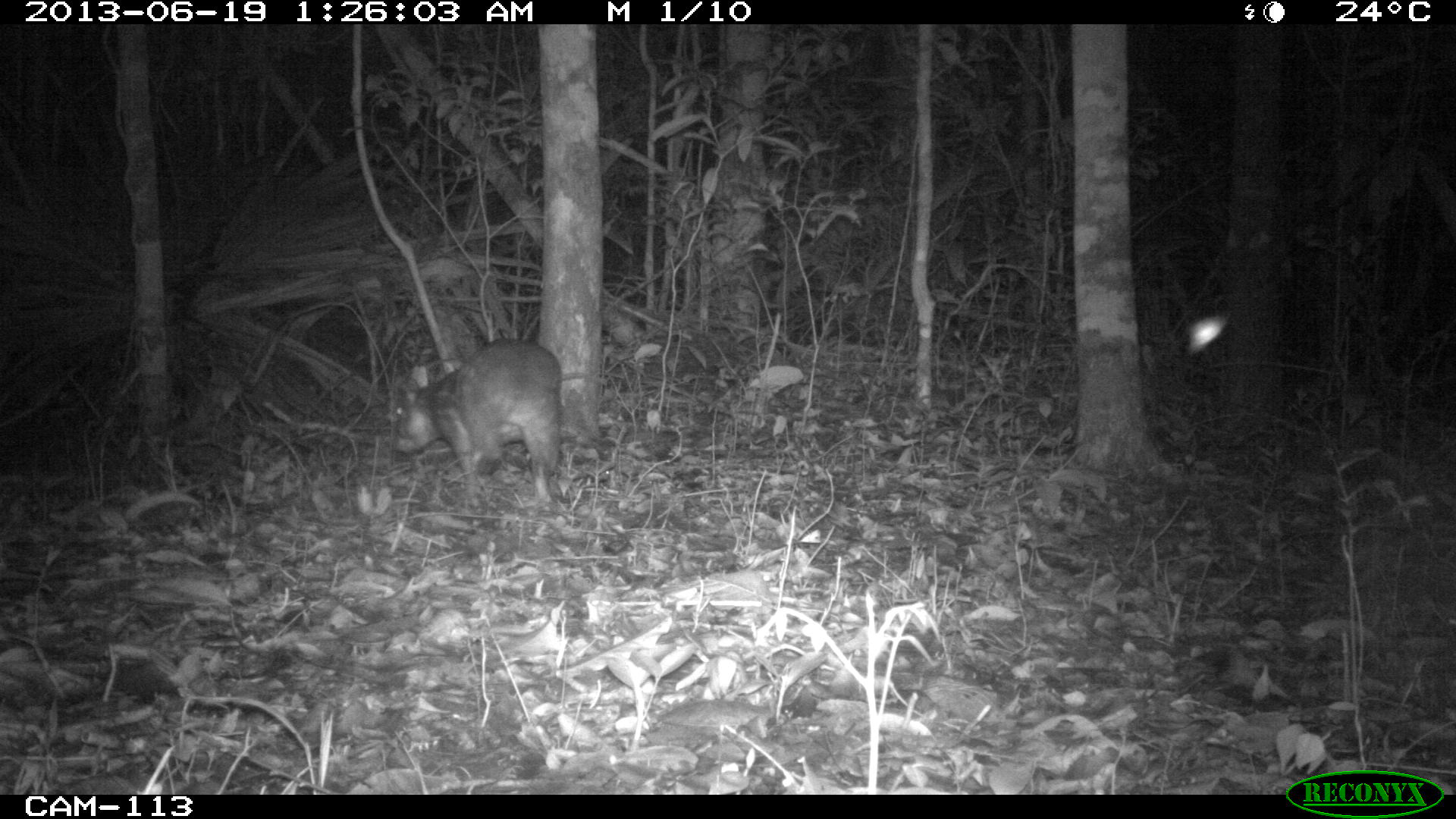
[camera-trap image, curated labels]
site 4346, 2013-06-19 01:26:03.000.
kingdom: Animalia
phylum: Chordata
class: Mammalia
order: Rodentia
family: Cuniculidae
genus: Cuniculus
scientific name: Cuniculus paca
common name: lowland paca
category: agouti paca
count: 1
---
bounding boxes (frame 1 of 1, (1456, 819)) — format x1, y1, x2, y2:
agouti paca: 388, 335, 565, 511